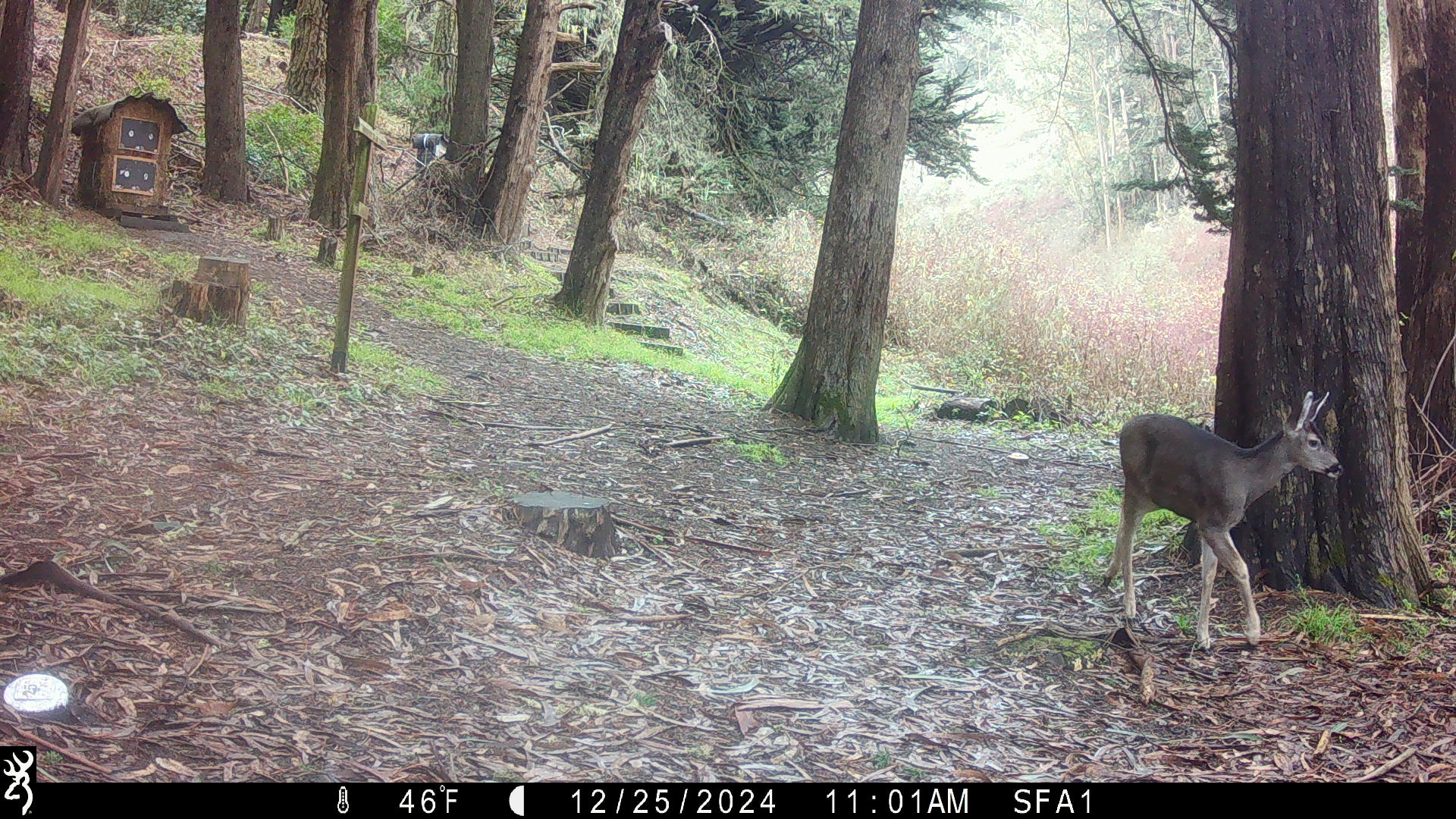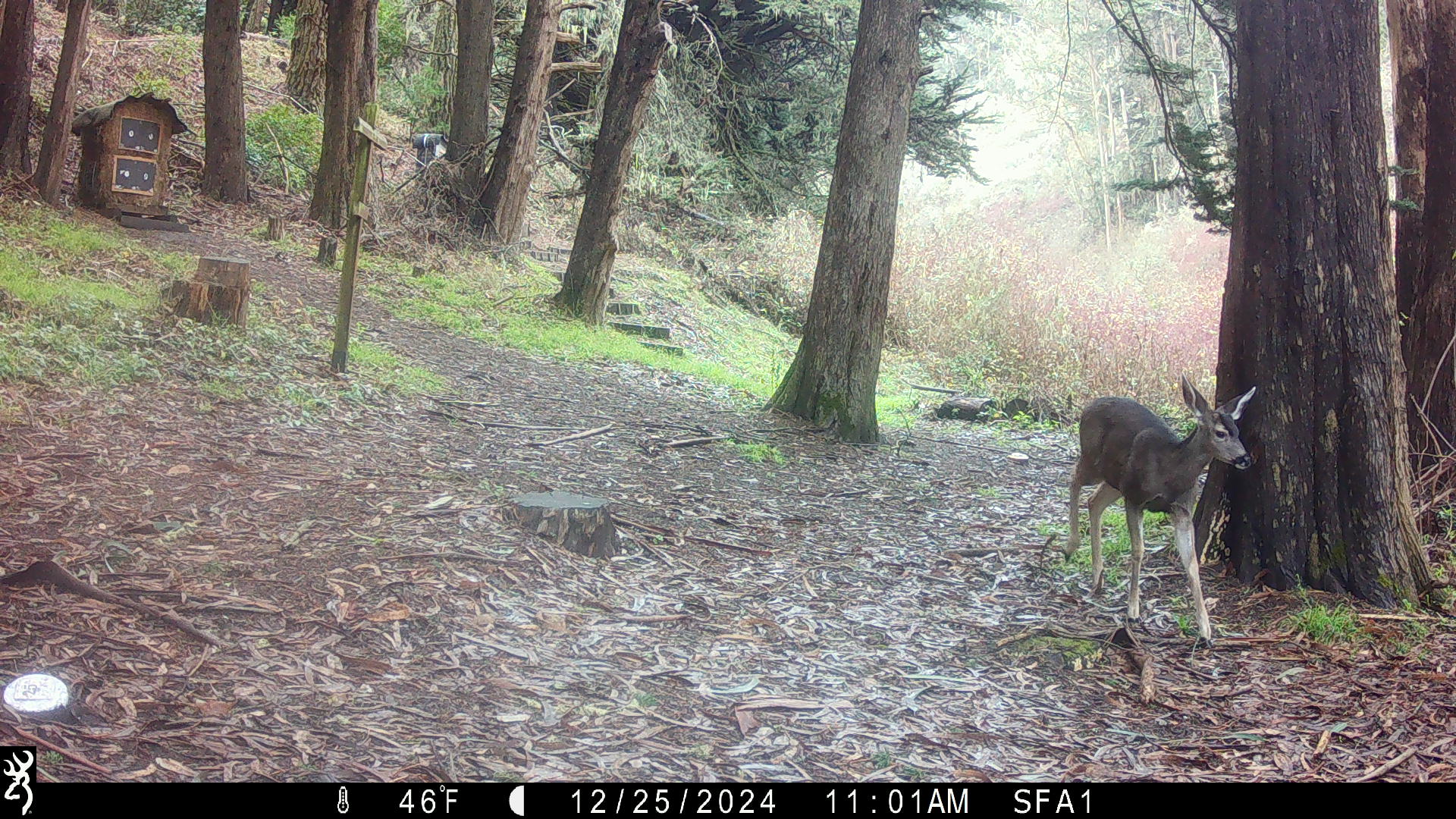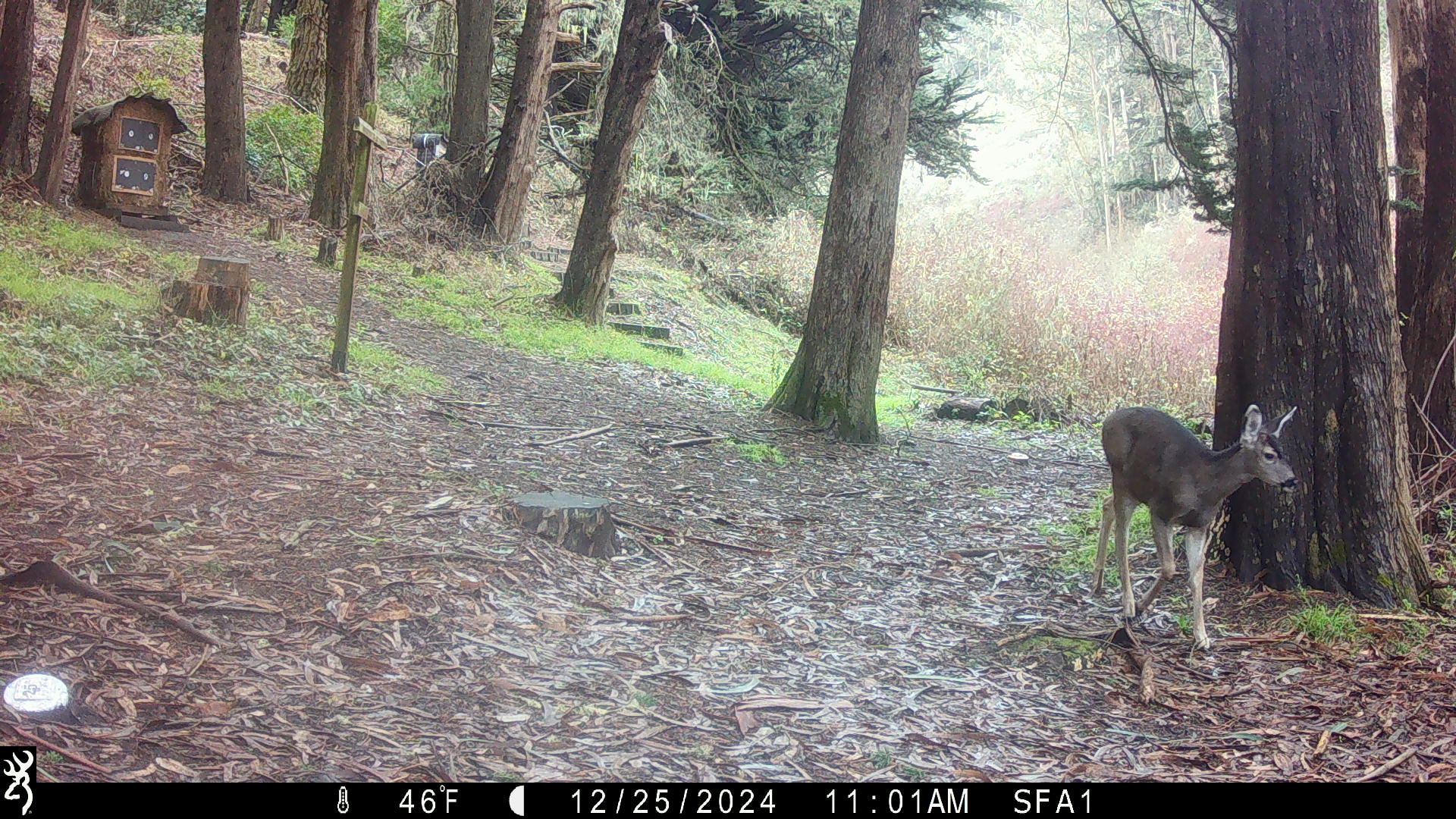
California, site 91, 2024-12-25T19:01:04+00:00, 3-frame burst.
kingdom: Animalia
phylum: Chordata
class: Mammalia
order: Artiodactyla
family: Cervidae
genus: Odocoileus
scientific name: Odocoileus hemionus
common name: mule deer